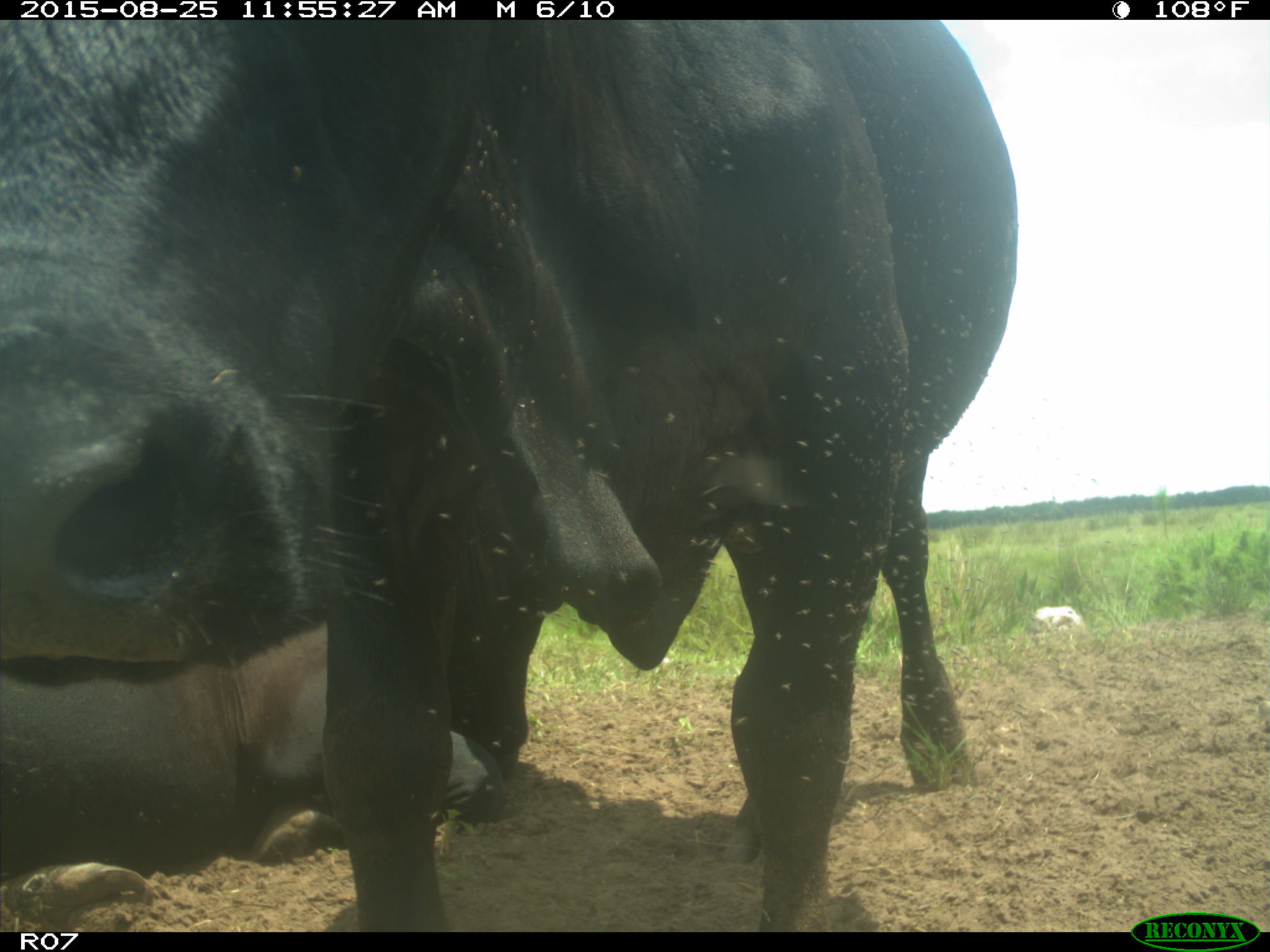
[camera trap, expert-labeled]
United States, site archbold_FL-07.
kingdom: Animalia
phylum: Chordata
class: Mammalia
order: Artiodactyla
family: Bovidae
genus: Bos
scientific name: Bos taurus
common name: domestic cow